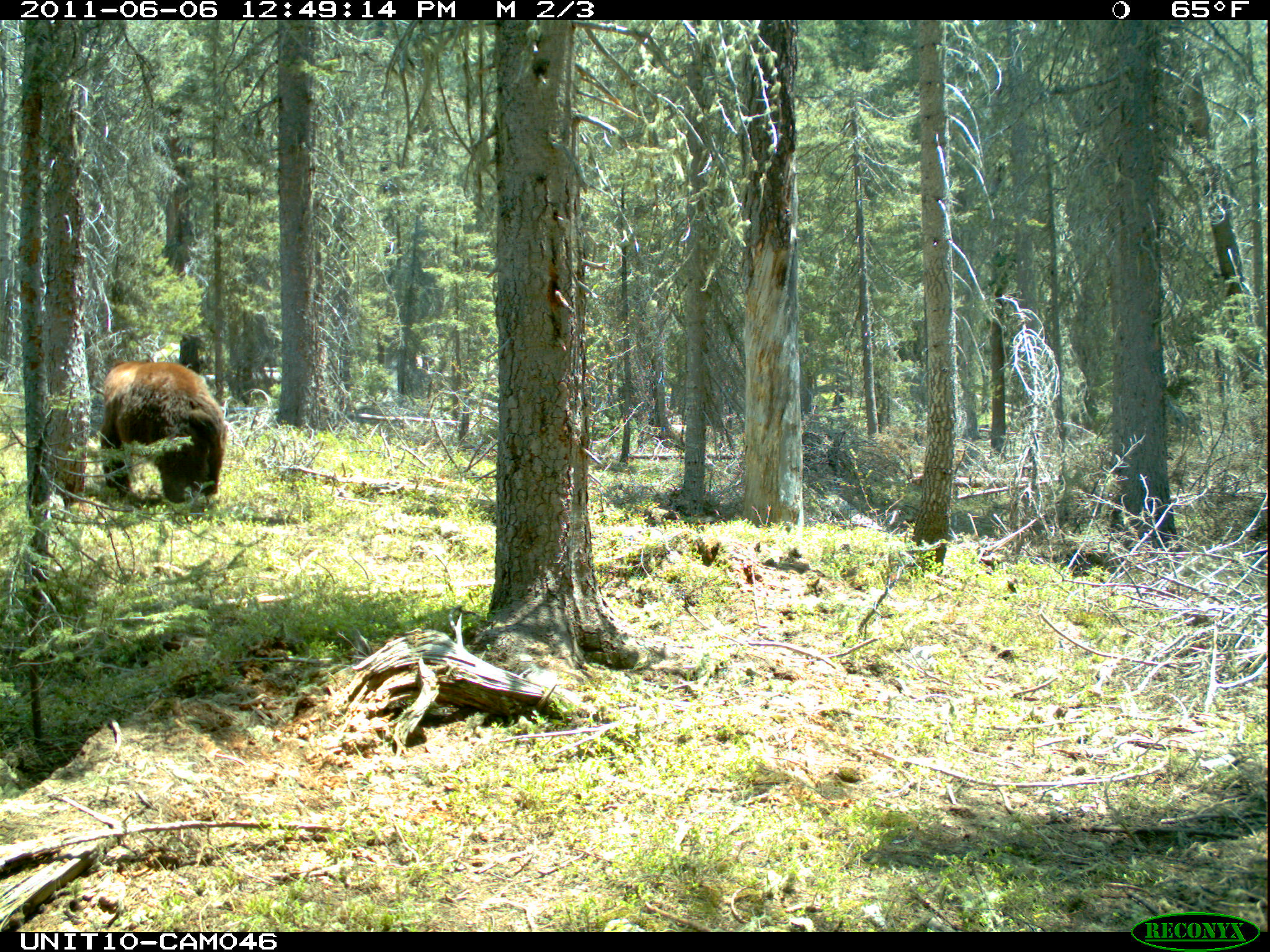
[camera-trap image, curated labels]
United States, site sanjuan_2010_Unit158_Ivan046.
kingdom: Animalia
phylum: Chordata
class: Mammalia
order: Carnivora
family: Ursidae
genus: Ursus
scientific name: Ursus americanus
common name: american black bear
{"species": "Ursus americanus (american black bear)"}